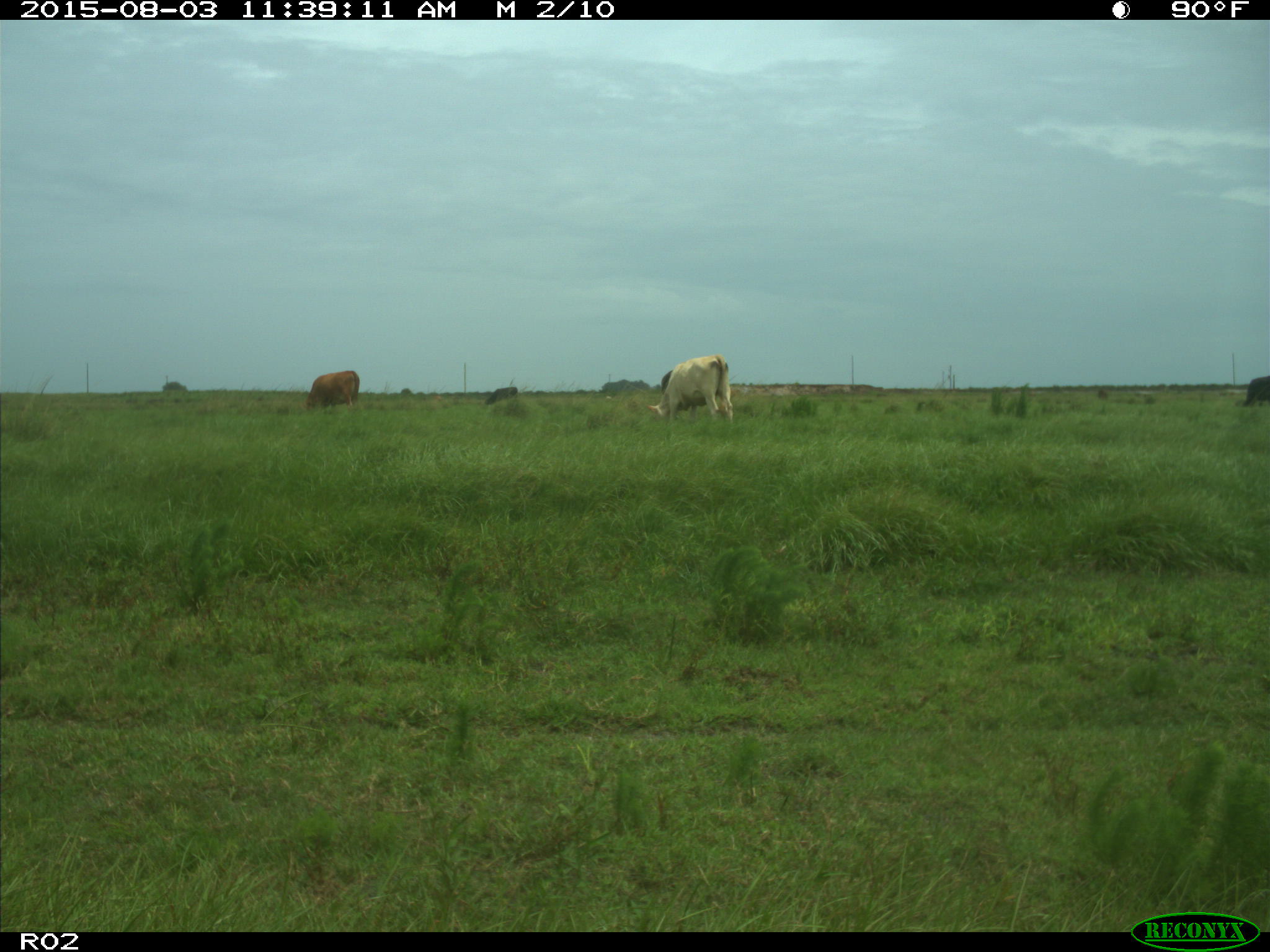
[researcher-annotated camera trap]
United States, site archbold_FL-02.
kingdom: Animalia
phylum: Chordata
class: Mammalia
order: Artiodactyla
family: Bovidae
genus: Bos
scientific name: Bos taurus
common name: domestic cow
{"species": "Bos taurus (domestic cow)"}